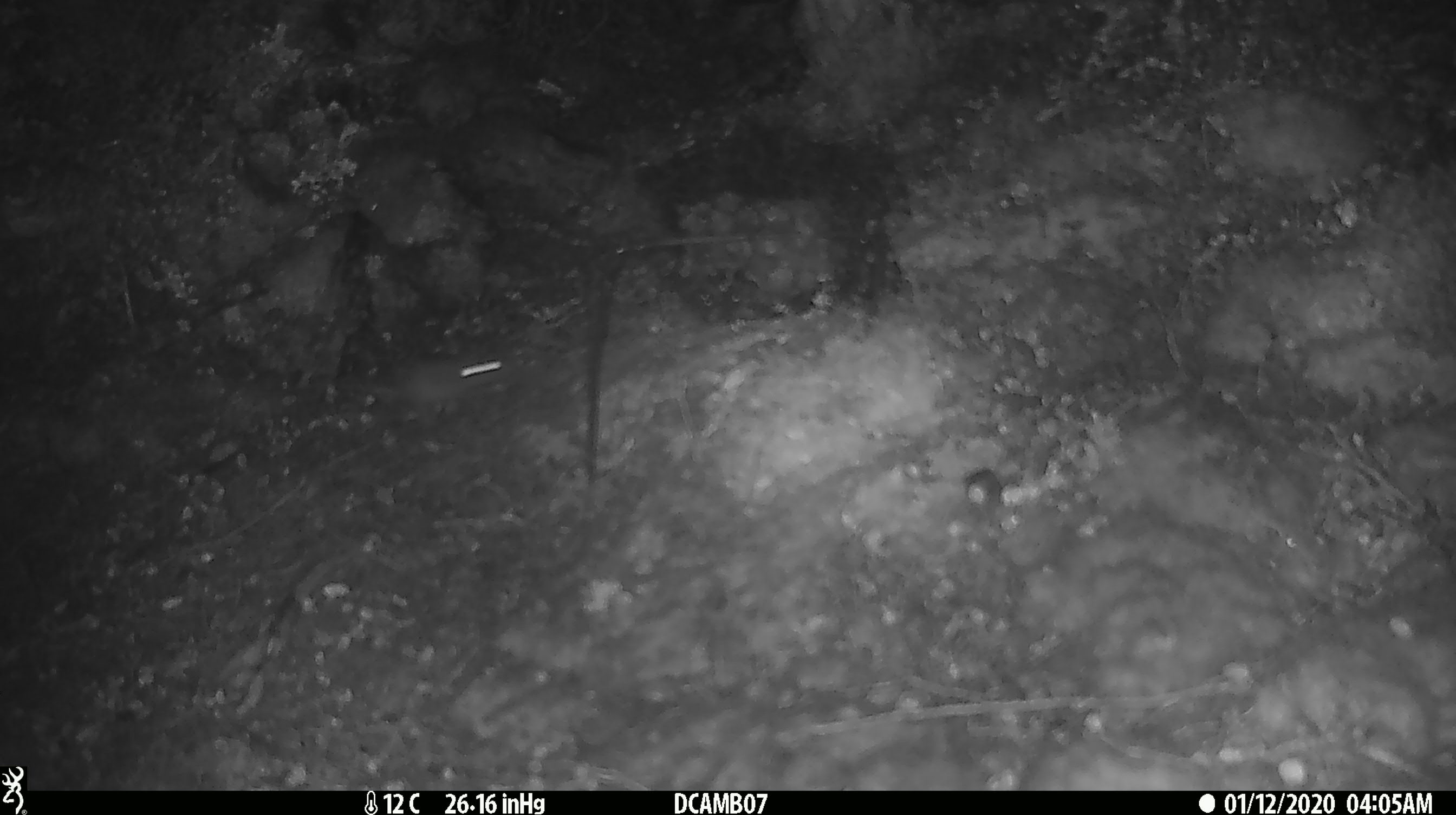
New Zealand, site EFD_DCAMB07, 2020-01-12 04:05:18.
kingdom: Animalia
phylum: Chordata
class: Mammalia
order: Rodentia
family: Muridae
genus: Mus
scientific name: Mus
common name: mouse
Mouse (Mus).